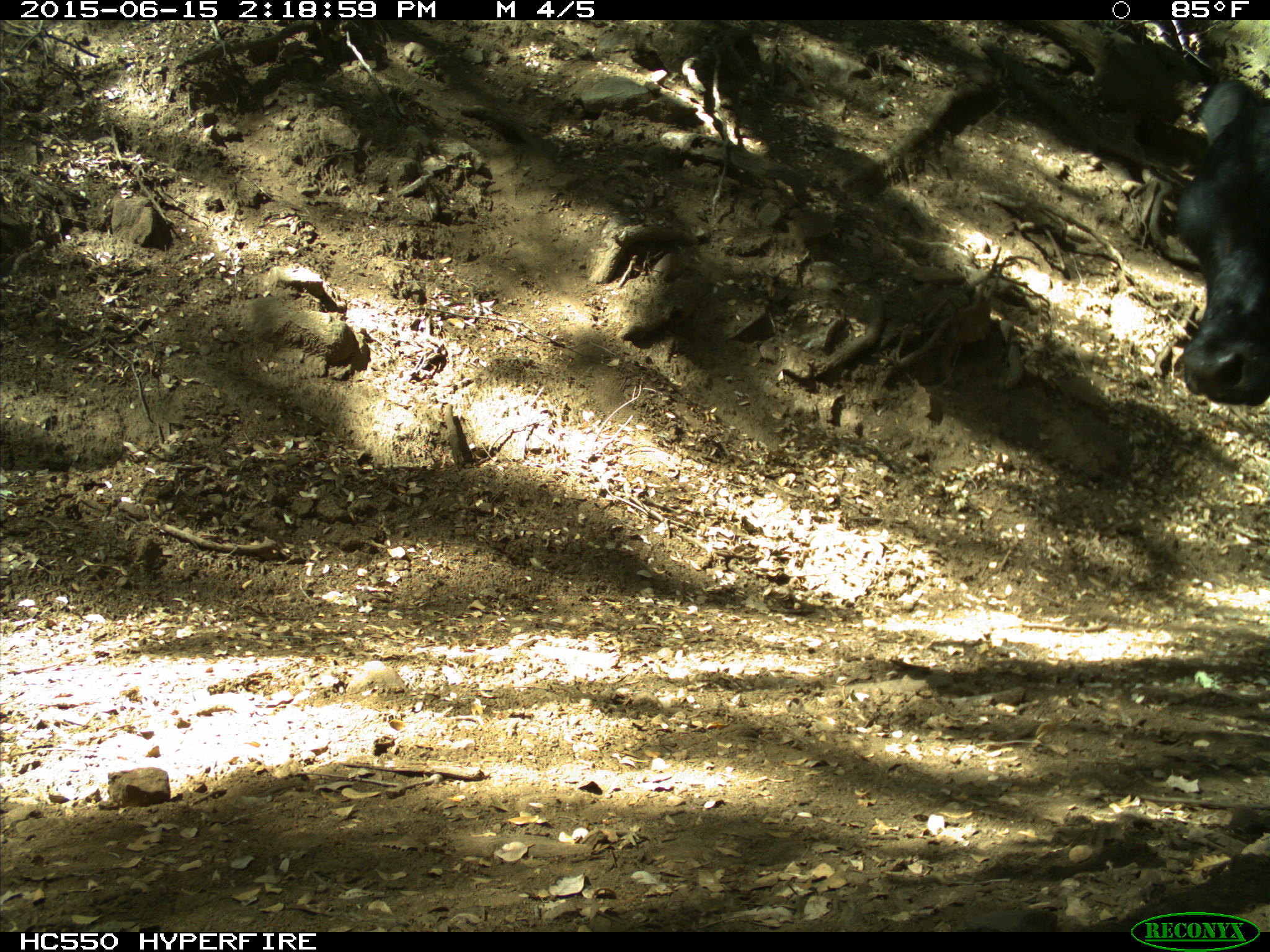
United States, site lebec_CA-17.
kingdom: Animalia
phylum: Chordata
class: Mammalia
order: Artiodactyla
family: Bovidae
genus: Bos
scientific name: Bos taurus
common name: domestic cow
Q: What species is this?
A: Bos taurus (domestic cow).